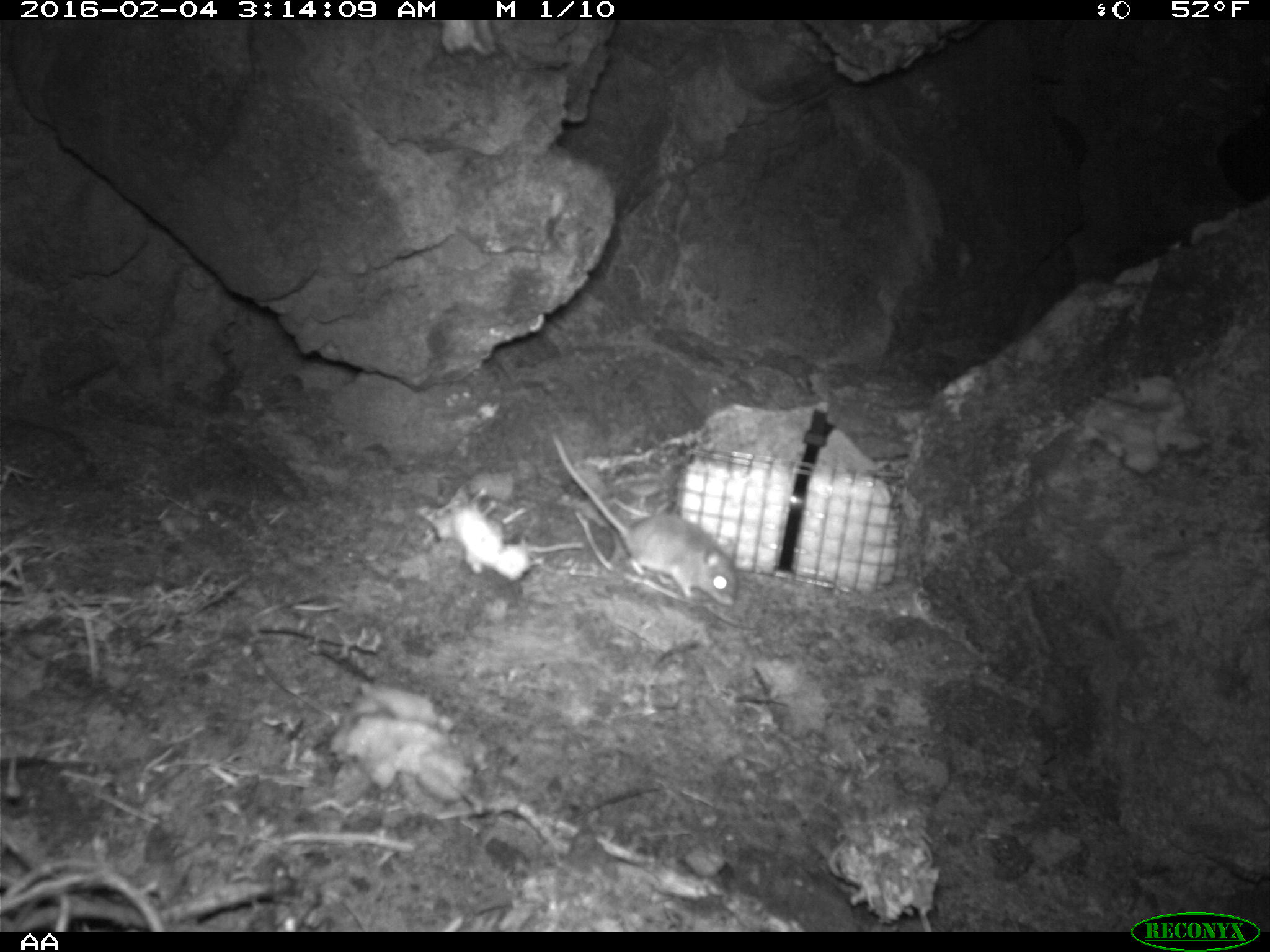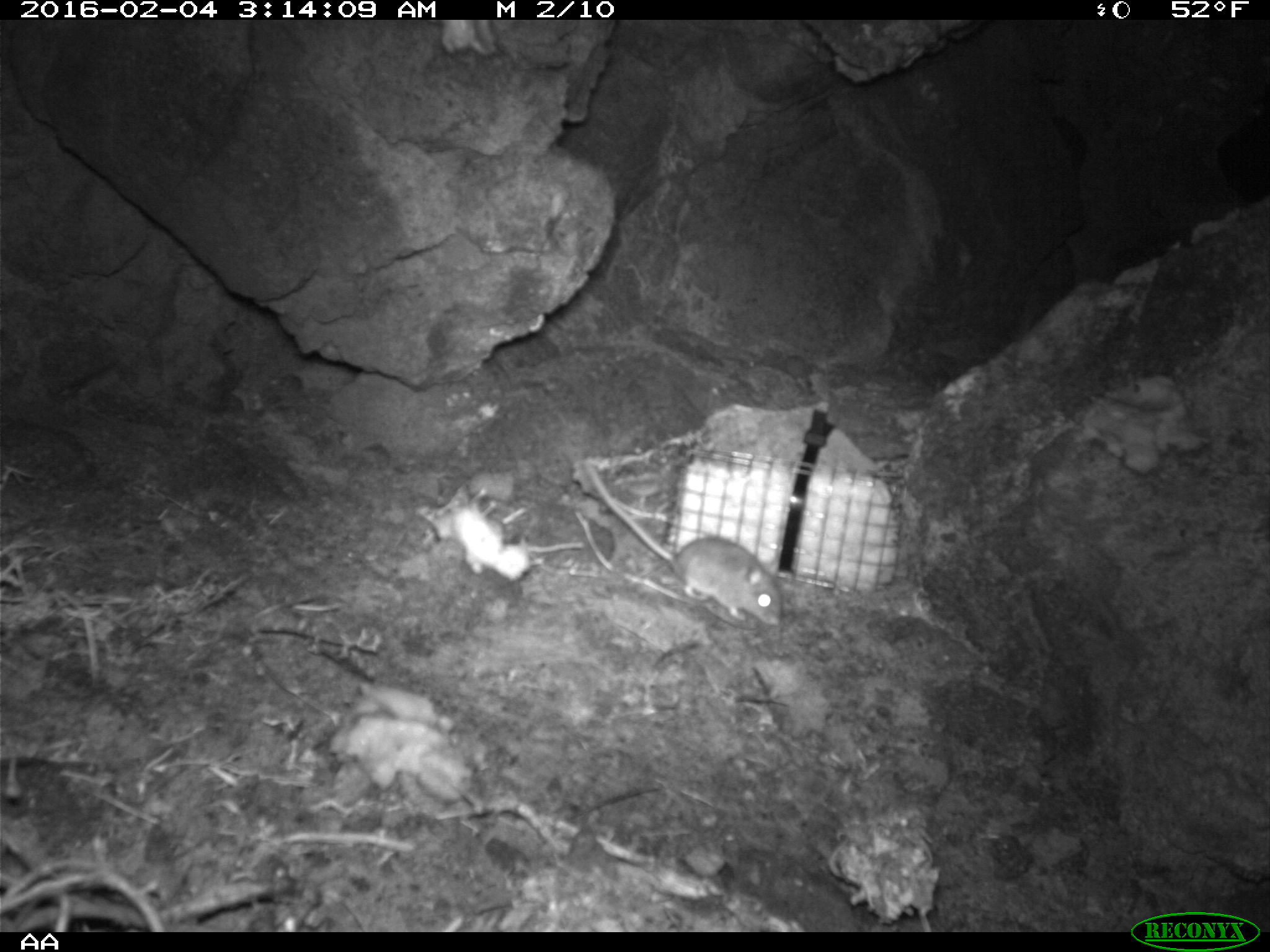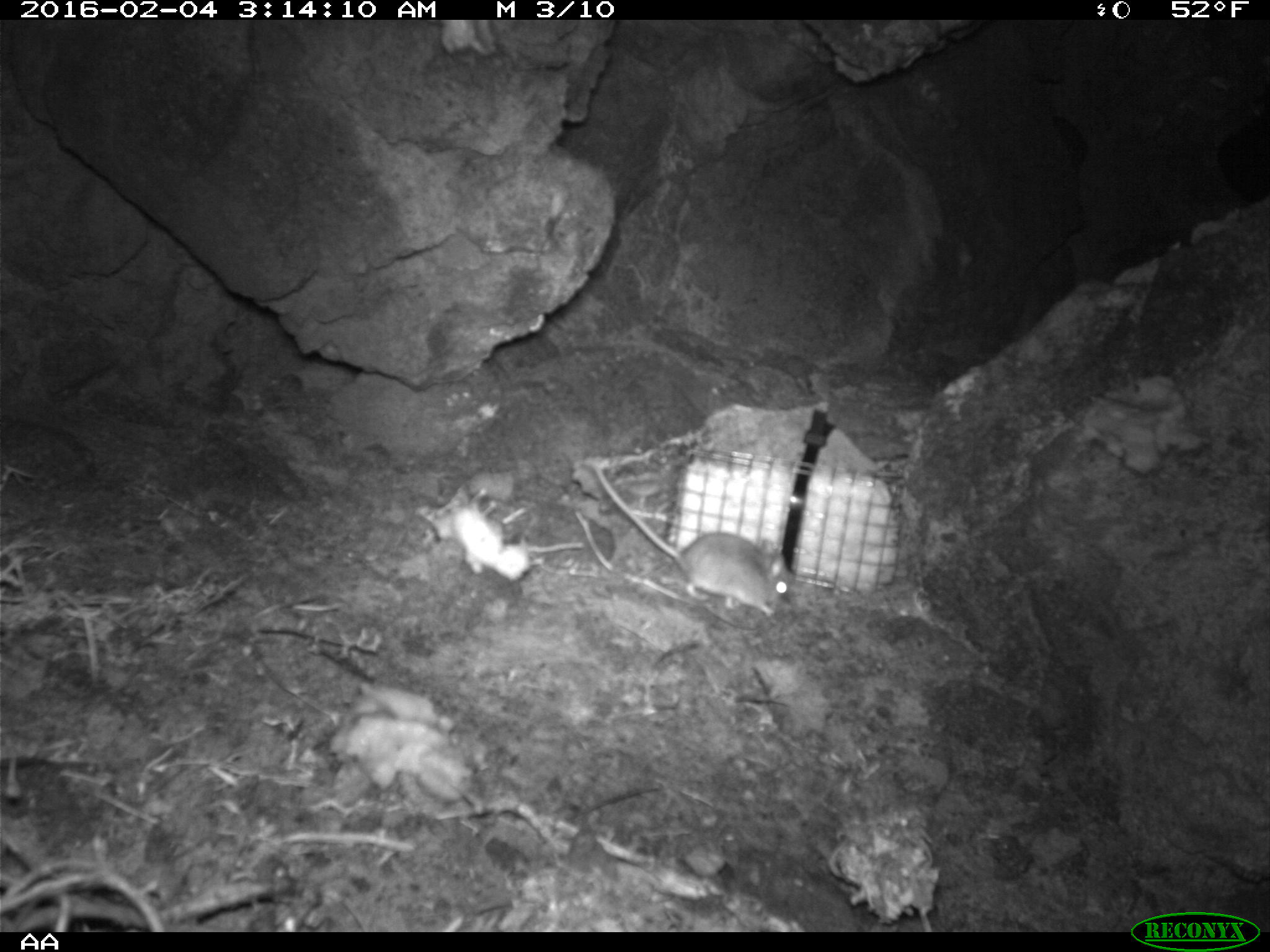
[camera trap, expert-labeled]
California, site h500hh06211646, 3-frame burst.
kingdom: Animalia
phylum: Chordata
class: Mammalia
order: Rodentia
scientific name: Rodentia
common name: rodent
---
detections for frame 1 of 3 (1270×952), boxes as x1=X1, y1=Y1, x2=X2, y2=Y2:
rodent: x1=549, y1=435, x2=740, y2=607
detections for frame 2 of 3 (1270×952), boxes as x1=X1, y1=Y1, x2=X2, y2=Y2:
rodent: x1=584, y1=461, x2=783, y2=625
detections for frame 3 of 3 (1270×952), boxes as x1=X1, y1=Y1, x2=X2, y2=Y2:
rodent: x1=595, y1=457, x2=797, y2=619